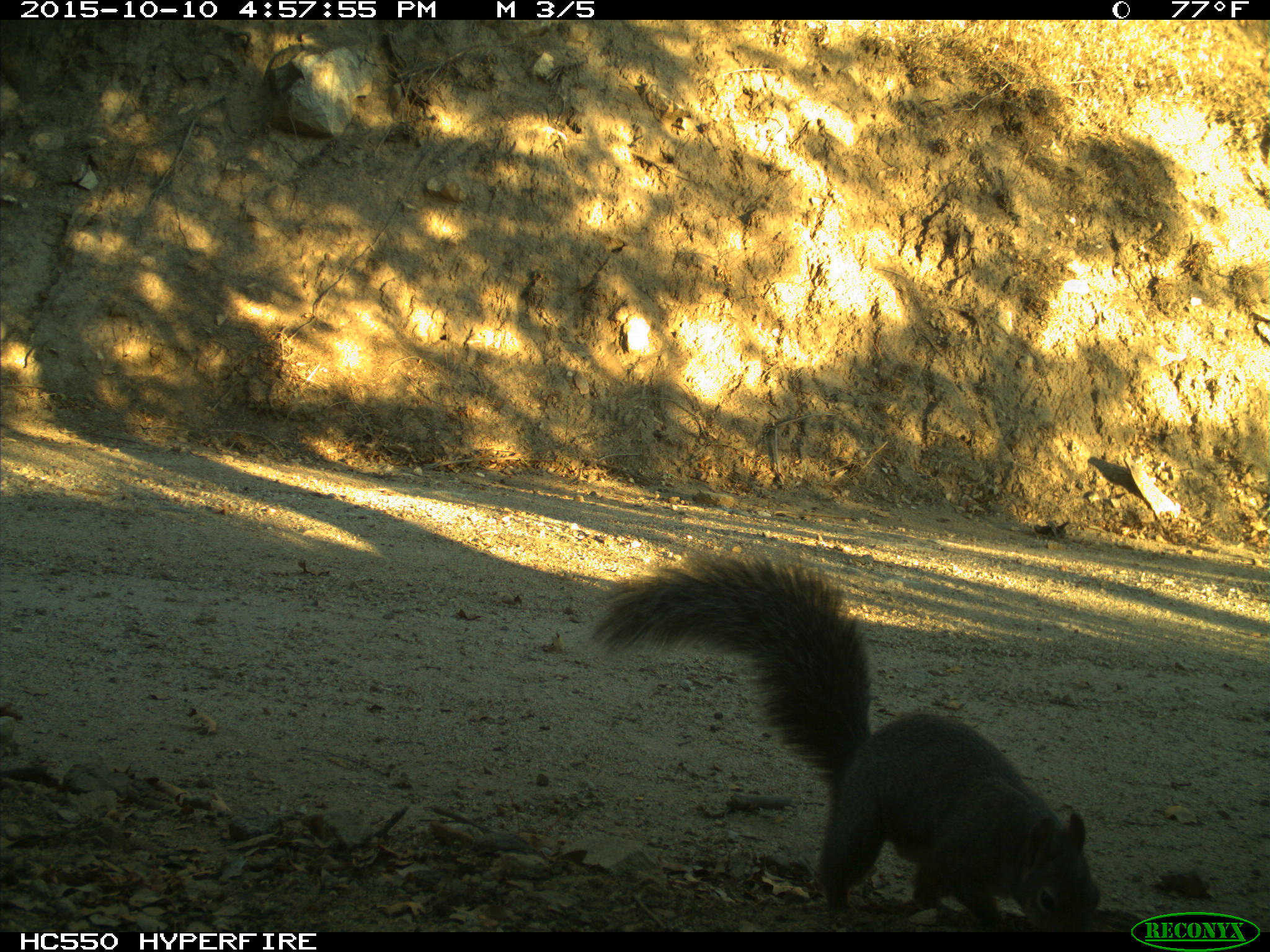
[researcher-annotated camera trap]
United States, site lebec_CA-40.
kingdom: Animalia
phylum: Chordata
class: Mammalia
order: Rodentia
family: Sciuridae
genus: Sciurus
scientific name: Sciurus carolinensis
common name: eastern gray squirrel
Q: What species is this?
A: Sciurus carolinensis (eastern gray squirrel).